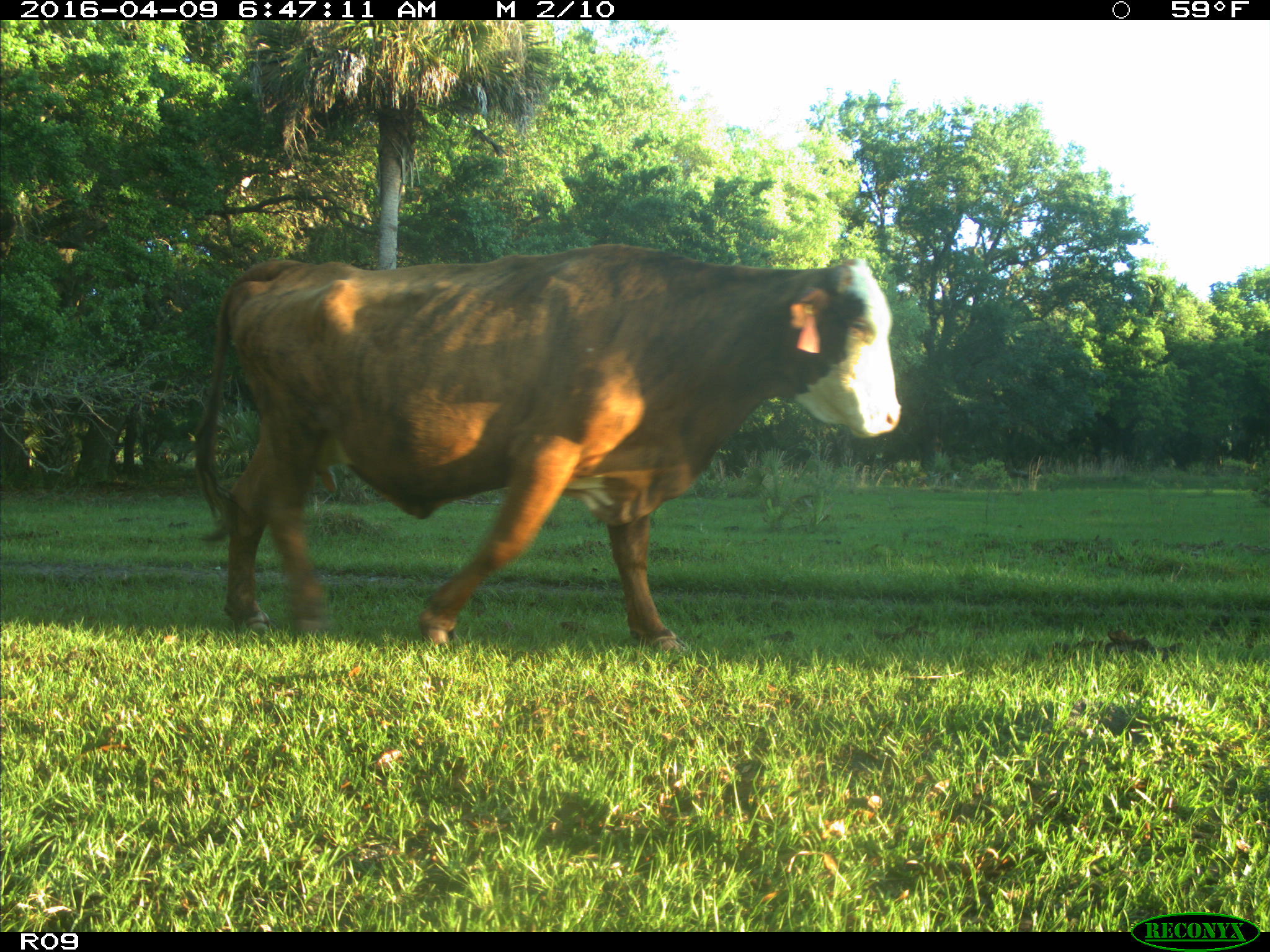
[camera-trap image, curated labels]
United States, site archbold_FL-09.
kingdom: Animalia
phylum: Chordata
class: Mammalia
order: Artiodactyla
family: Bovidae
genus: Bos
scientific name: Bos taurus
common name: domestic cow